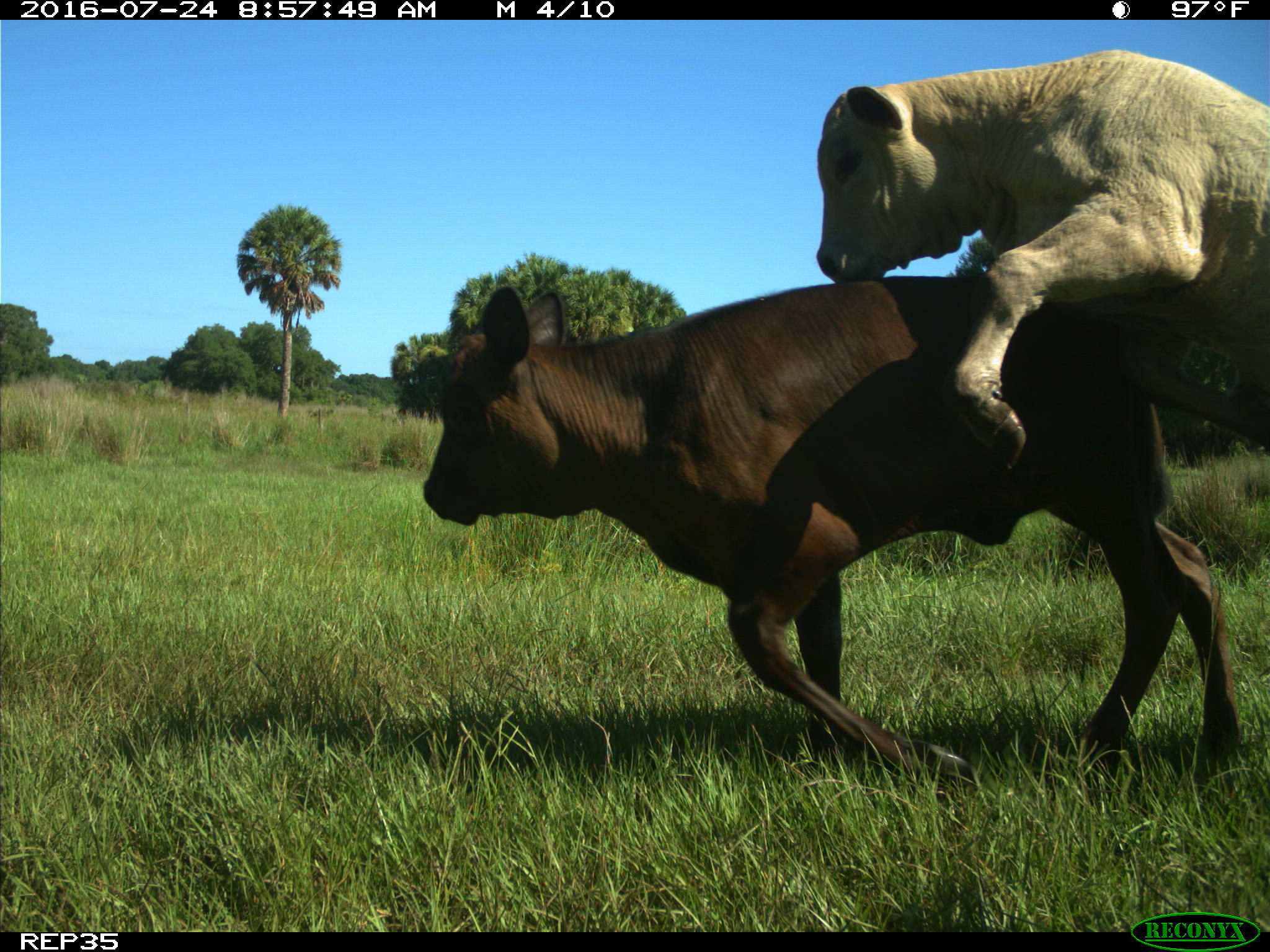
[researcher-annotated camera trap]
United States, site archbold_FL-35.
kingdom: Animalia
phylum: Chordata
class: Mammalia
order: Artiodactyla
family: Bovidae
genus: Bos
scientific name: Bos taurus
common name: domestic cow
Bos taurus (domestic cow).